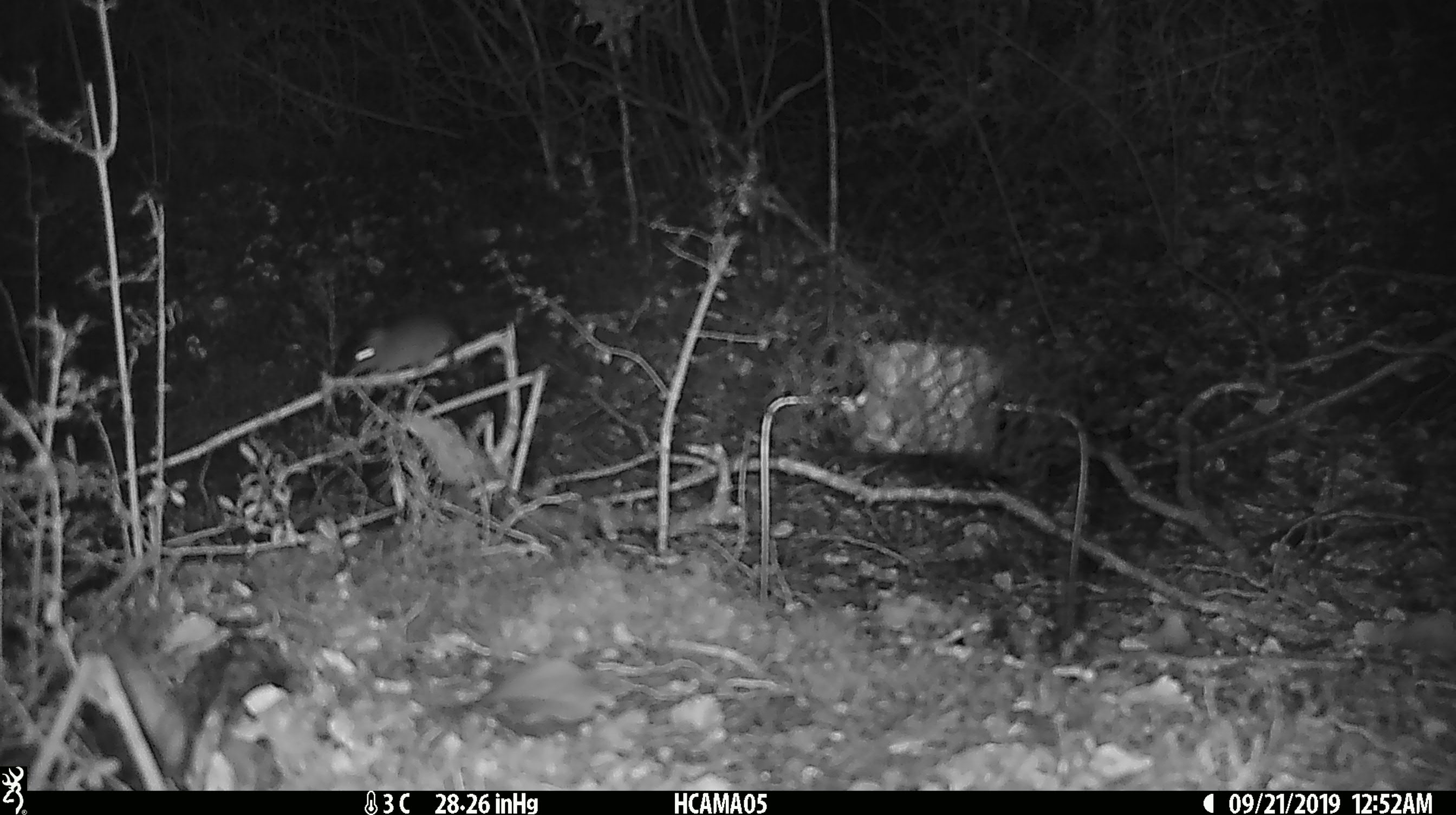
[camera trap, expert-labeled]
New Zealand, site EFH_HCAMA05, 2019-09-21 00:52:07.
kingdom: Animalia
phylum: Chordata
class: Mammalia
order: Rodentia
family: Muridae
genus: Mus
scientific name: Mus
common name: mouse